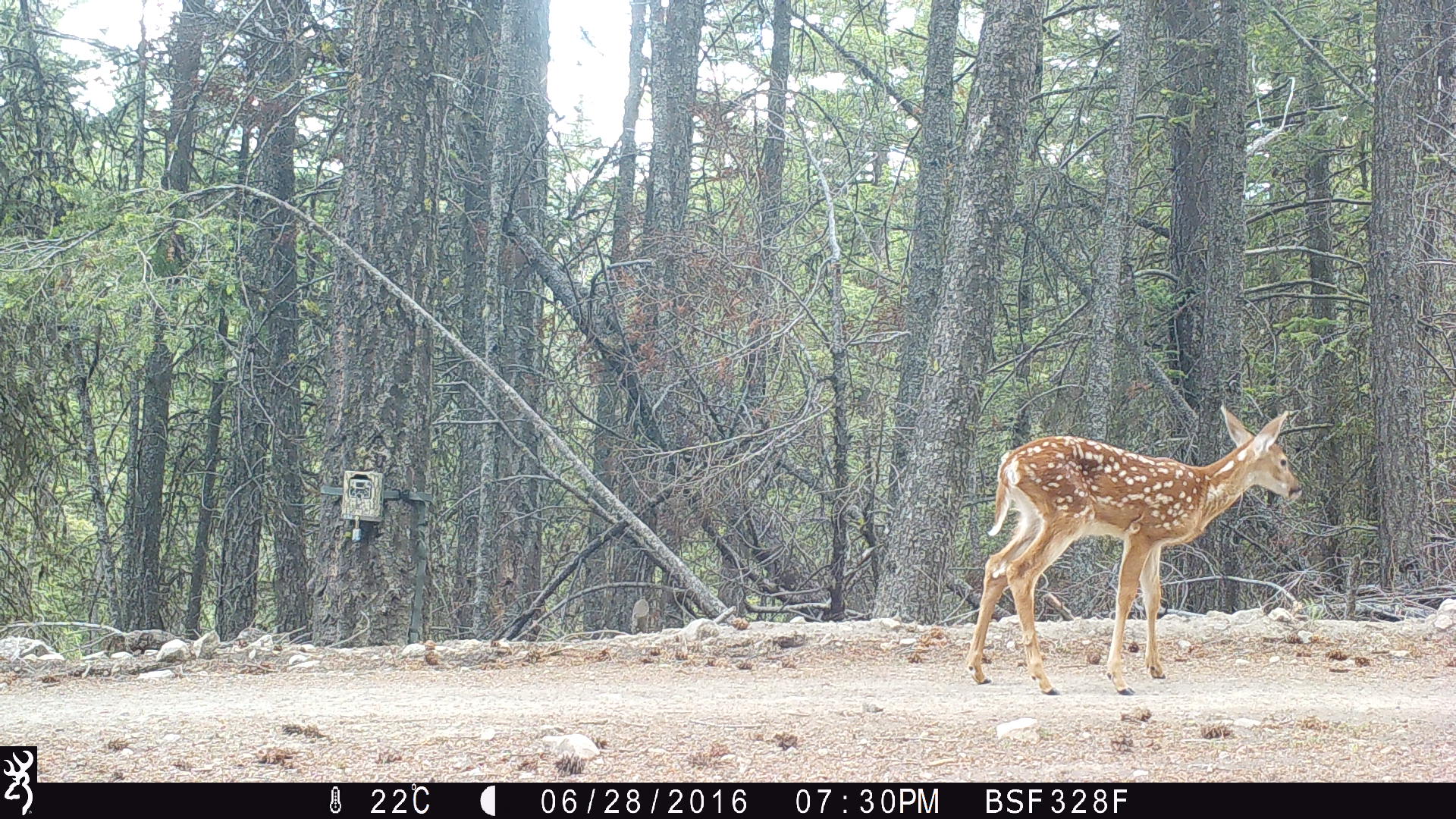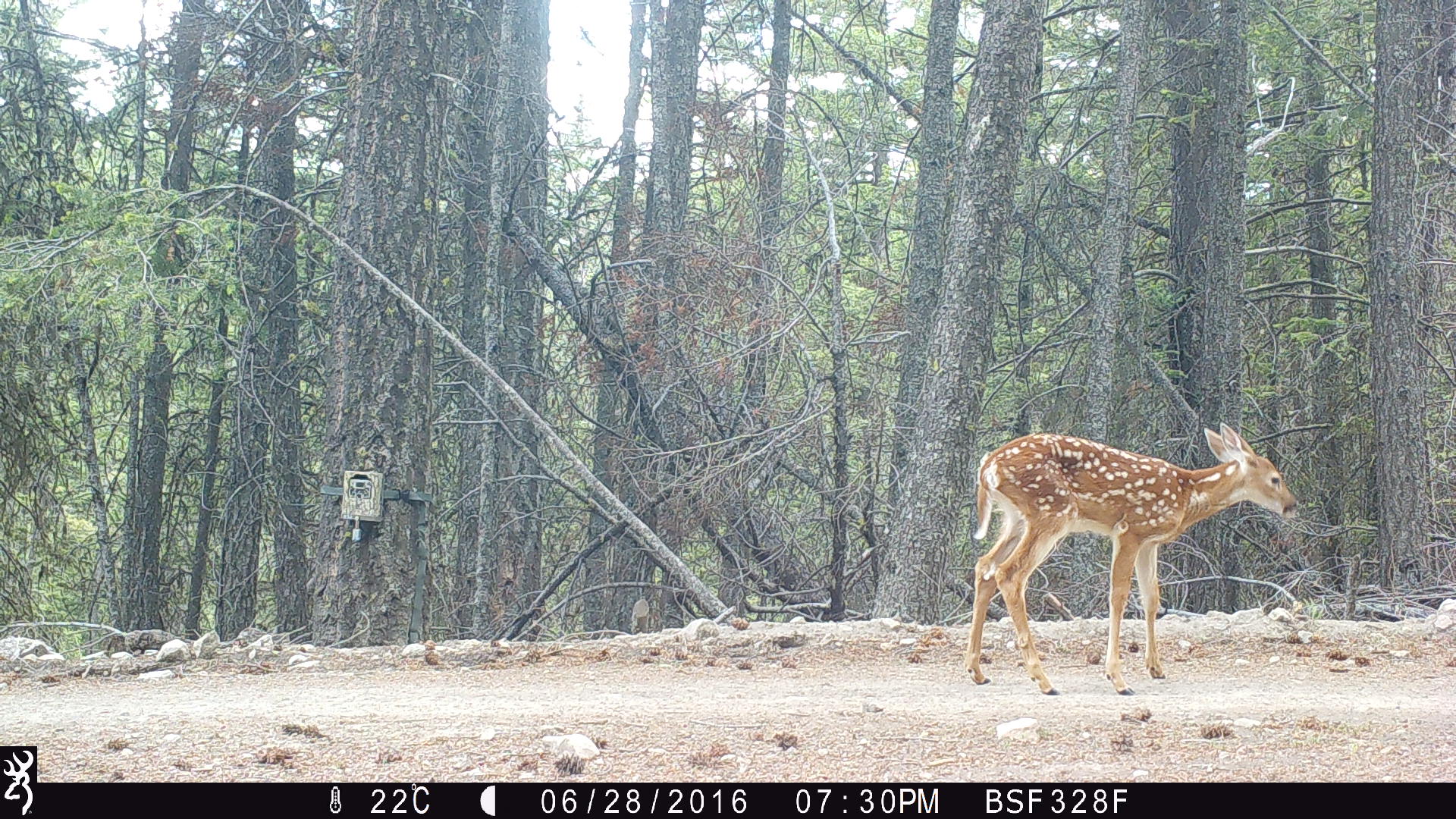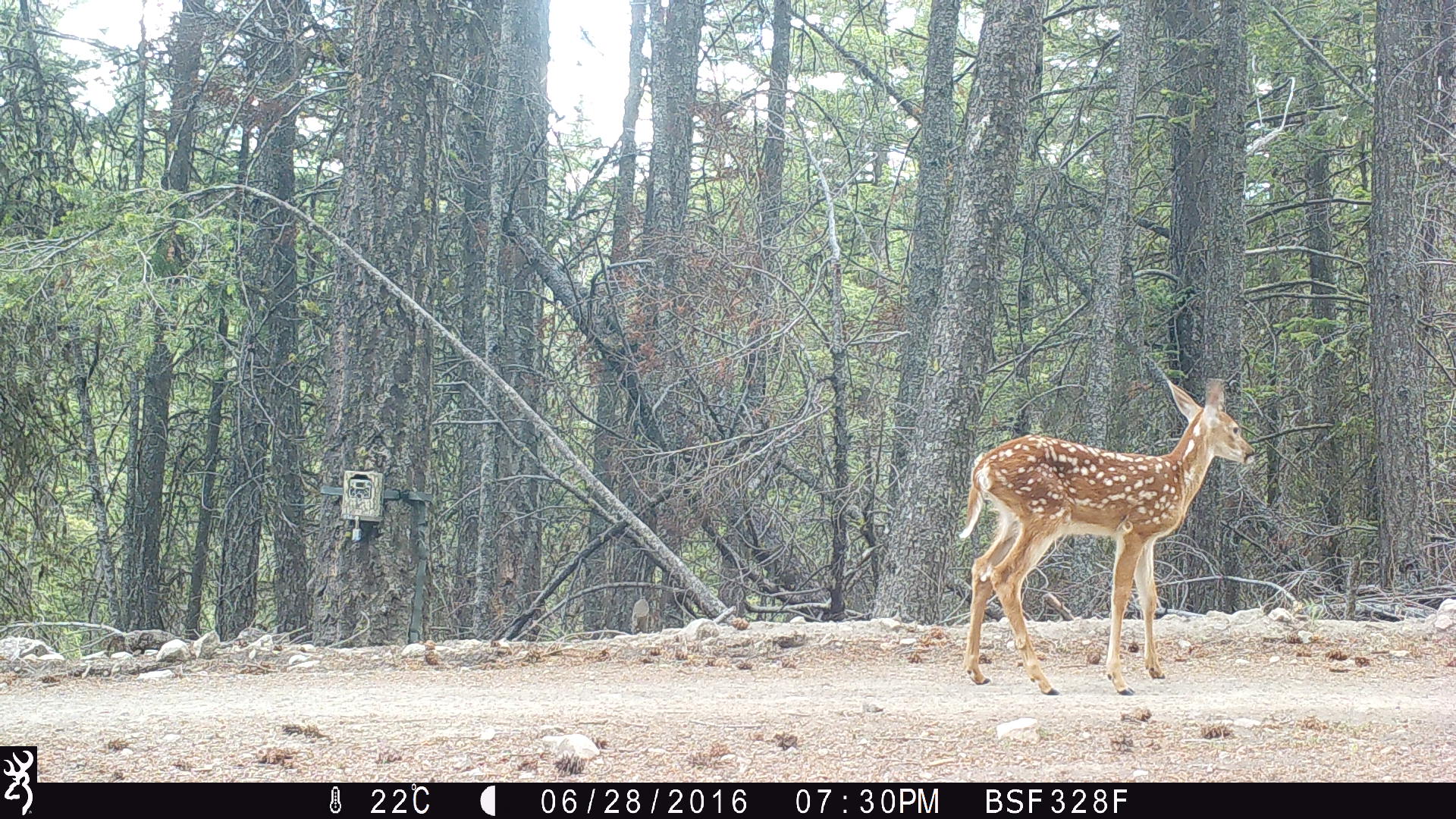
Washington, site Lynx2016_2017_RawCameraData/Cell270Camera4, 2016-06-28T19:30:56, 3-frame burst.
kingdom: Animalia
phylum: Chordata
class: Mammalia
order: Artiodactyla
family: Cervidae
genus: Odocoileus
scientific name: Odocoileus virginianus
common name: white-tailed deer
Odocoileus virginianus (white-tailed deer). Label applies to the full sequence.